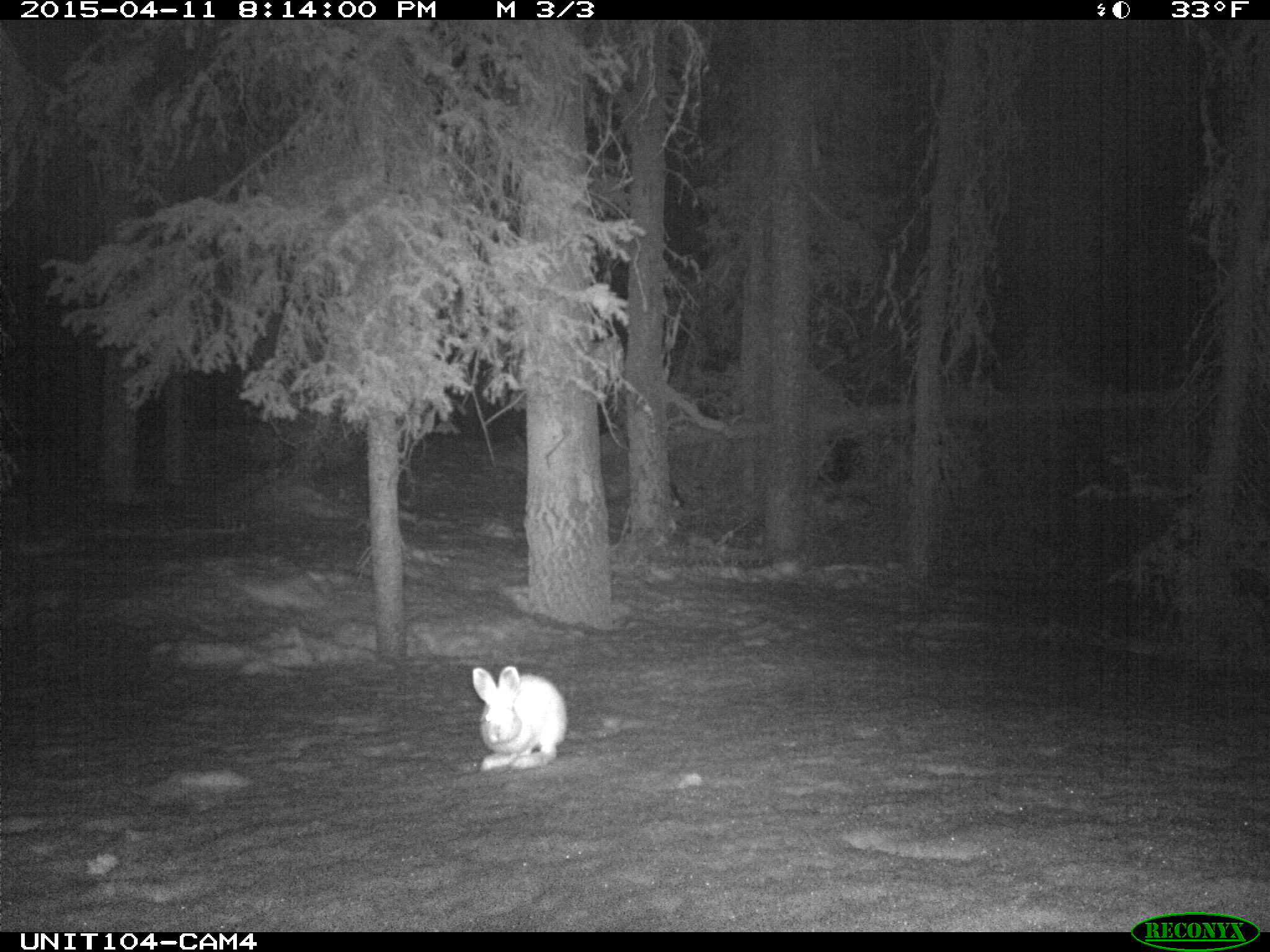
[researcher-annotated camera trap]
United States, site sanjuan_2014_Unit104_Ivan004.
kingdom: Animalia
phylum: Chordata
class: Mammalia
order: Lagomorpha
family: Leporidae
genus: Lepus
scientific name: Lepus americanus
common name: snowshoe hare